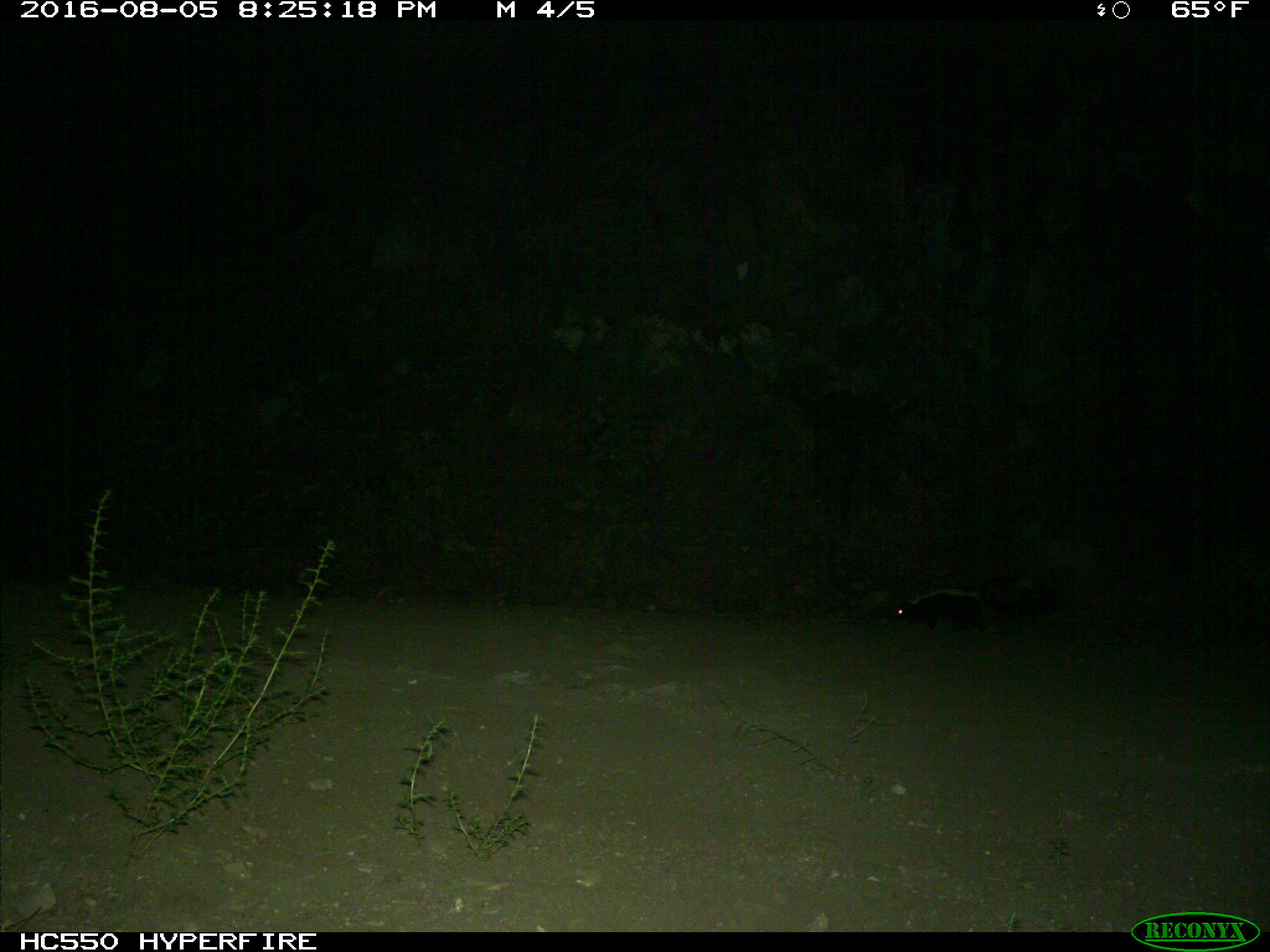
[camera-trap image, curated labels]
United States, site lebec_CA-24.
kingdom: Animalia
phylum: Chordata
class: Mammalia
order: Carnivora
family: Mephitidae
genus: Mephitis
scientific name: Mephitis mephitis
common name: striped skunk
Mephitis mephitis (striped skunk).